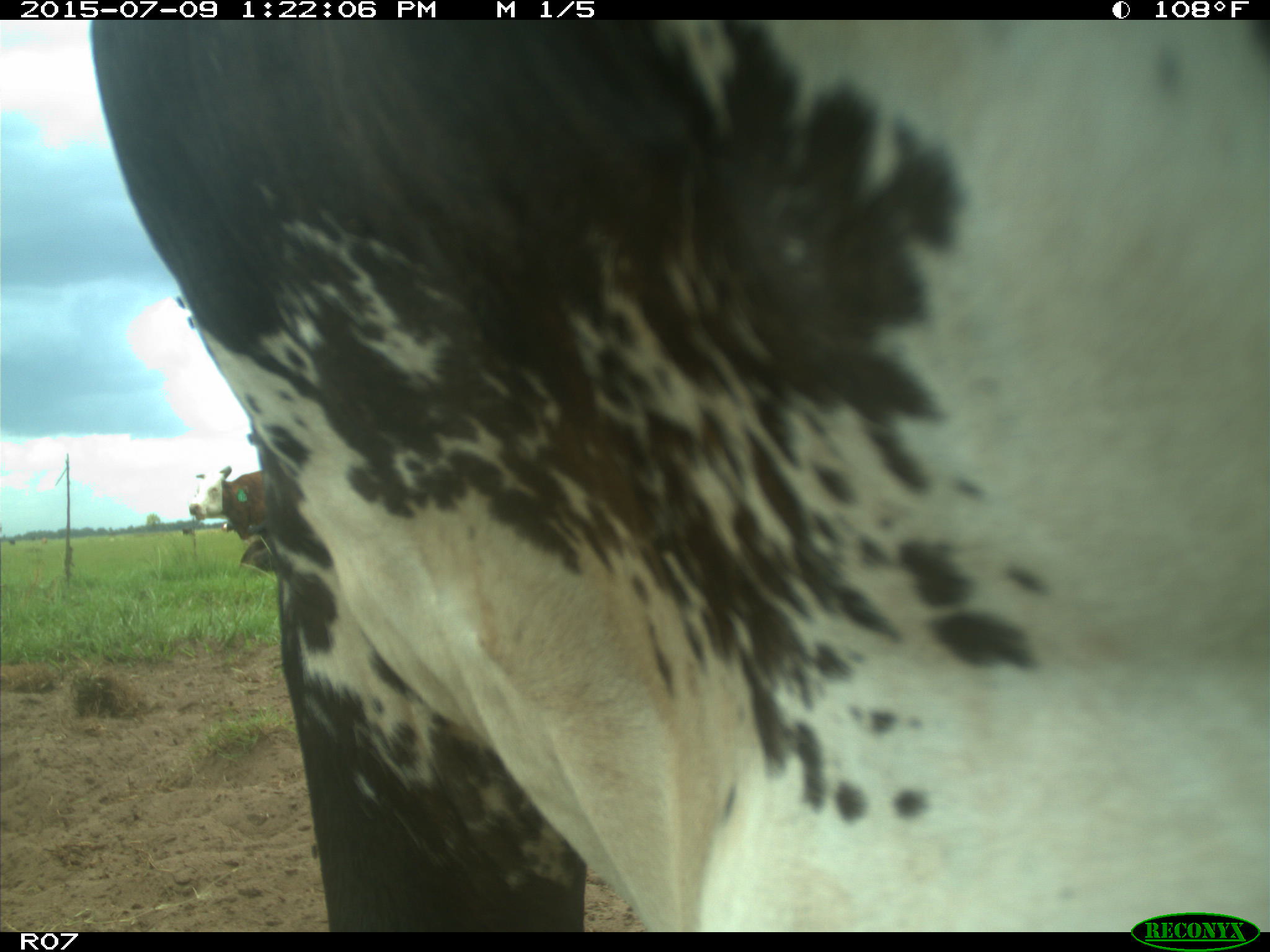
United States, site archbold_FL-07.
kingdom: Animalia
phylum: Chordata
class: Mammalia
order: Artiodactyla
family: Bovidae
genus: Bos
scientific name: Bos taurus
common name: domestic cow